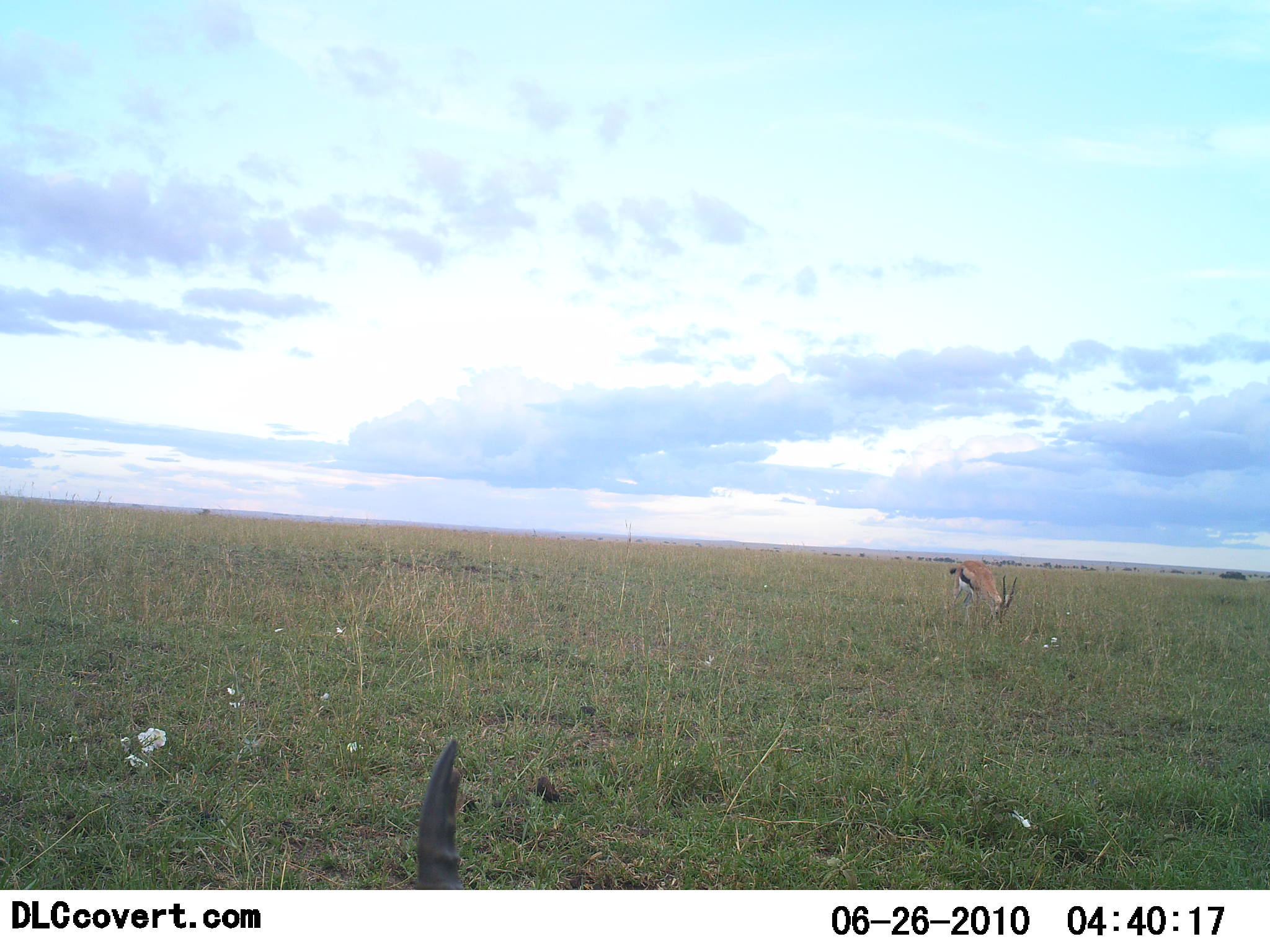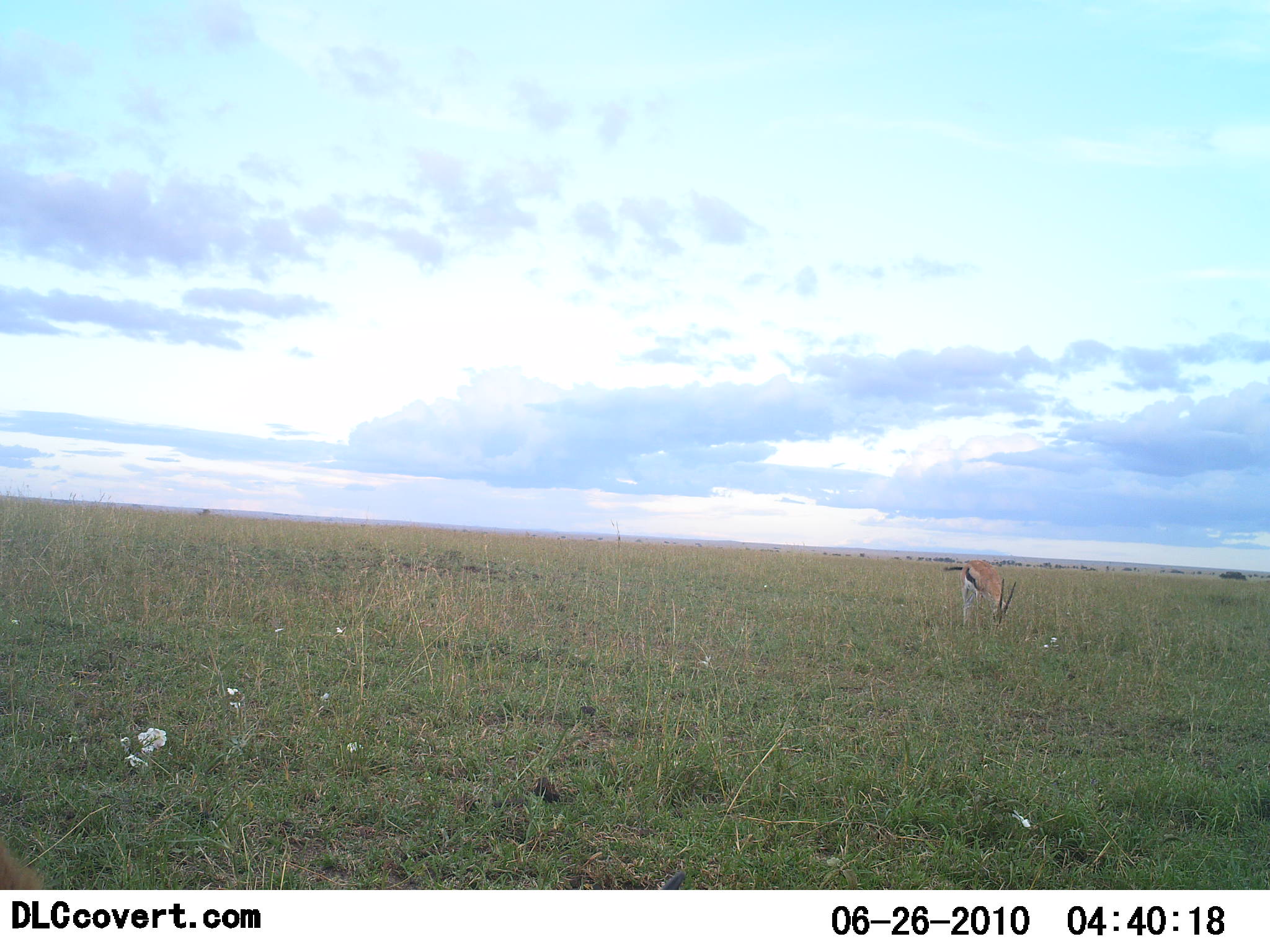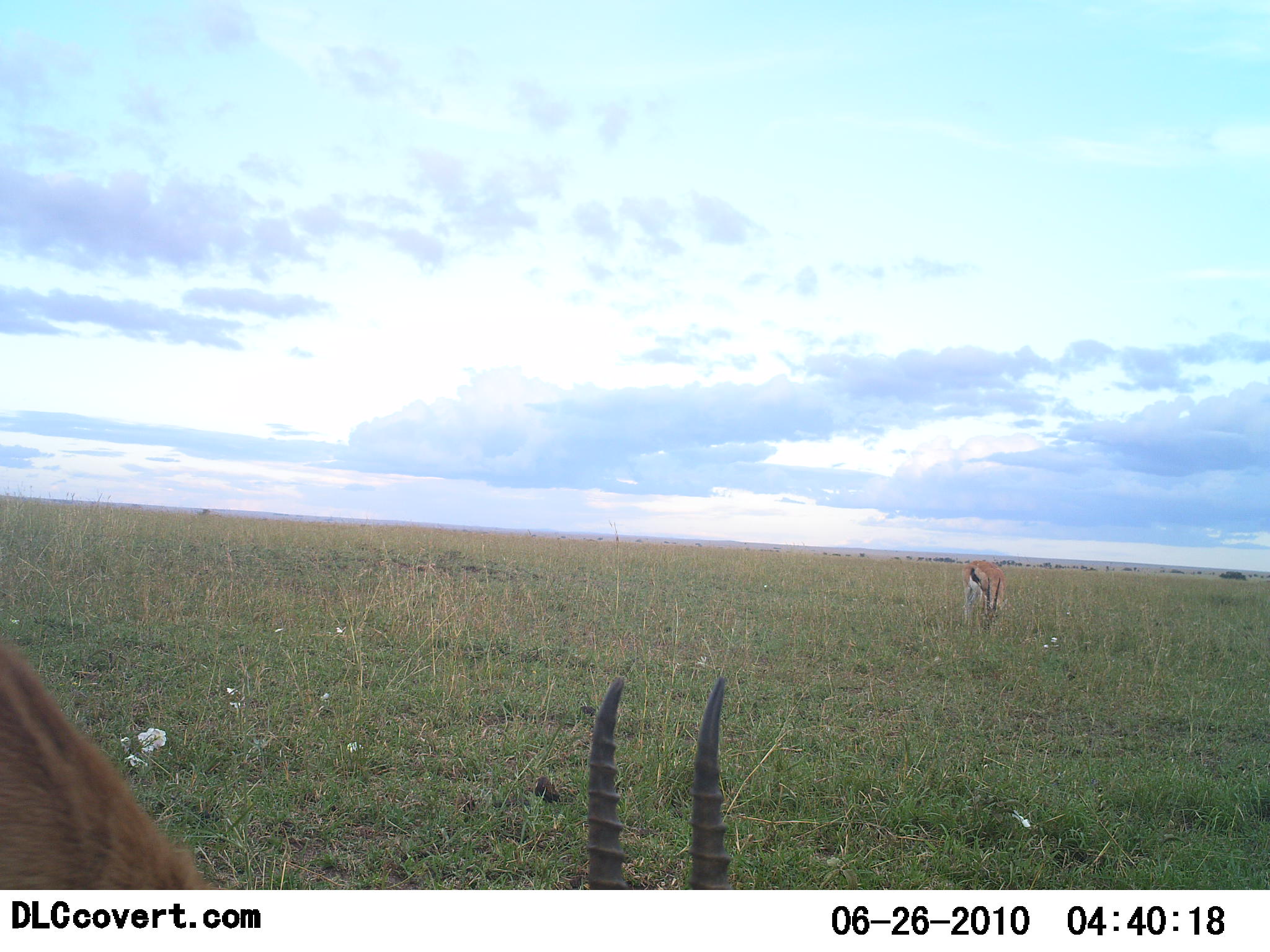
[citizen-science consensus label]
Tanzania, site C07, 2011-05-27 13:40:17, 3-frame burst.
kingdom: Animalia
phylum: Chordata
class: Mammalia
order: Artiodactyla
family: Bovidae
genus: Eudorcas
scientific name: Eudorcas thomsonii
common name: thomson's gazelle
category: gazellethomsons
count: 2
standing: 27%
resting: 0%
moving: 18%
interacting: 0%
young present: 0%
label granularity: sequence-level